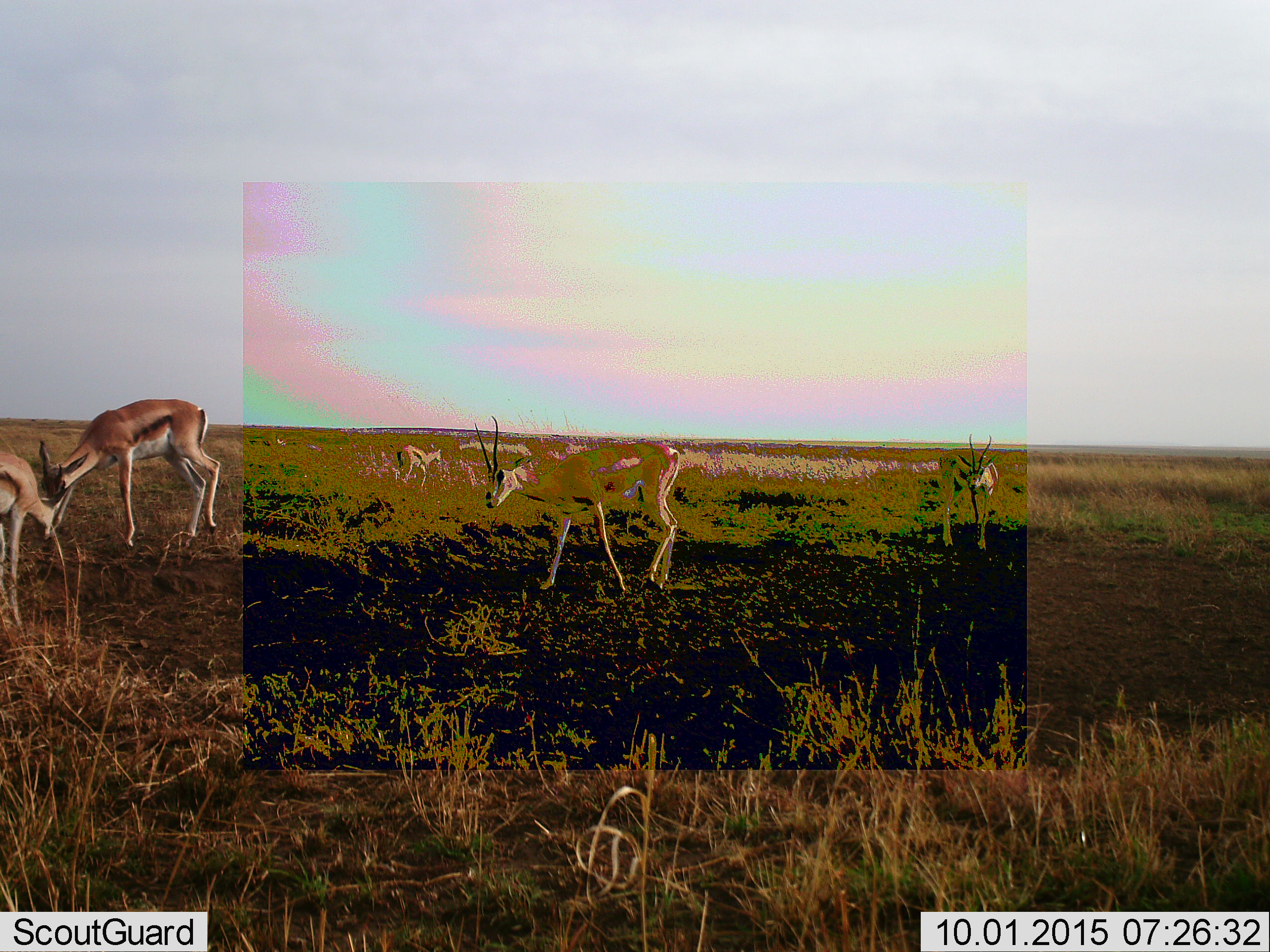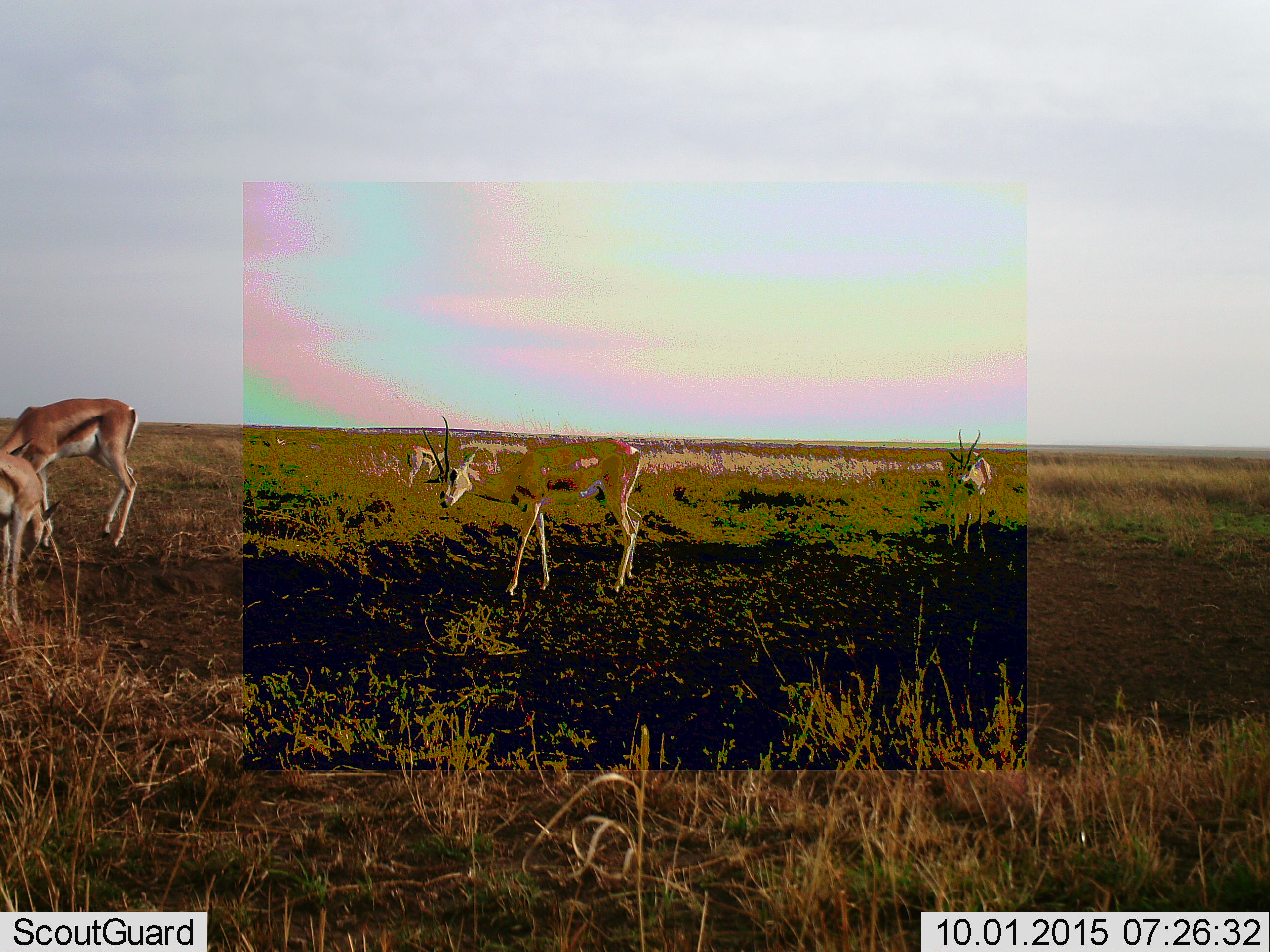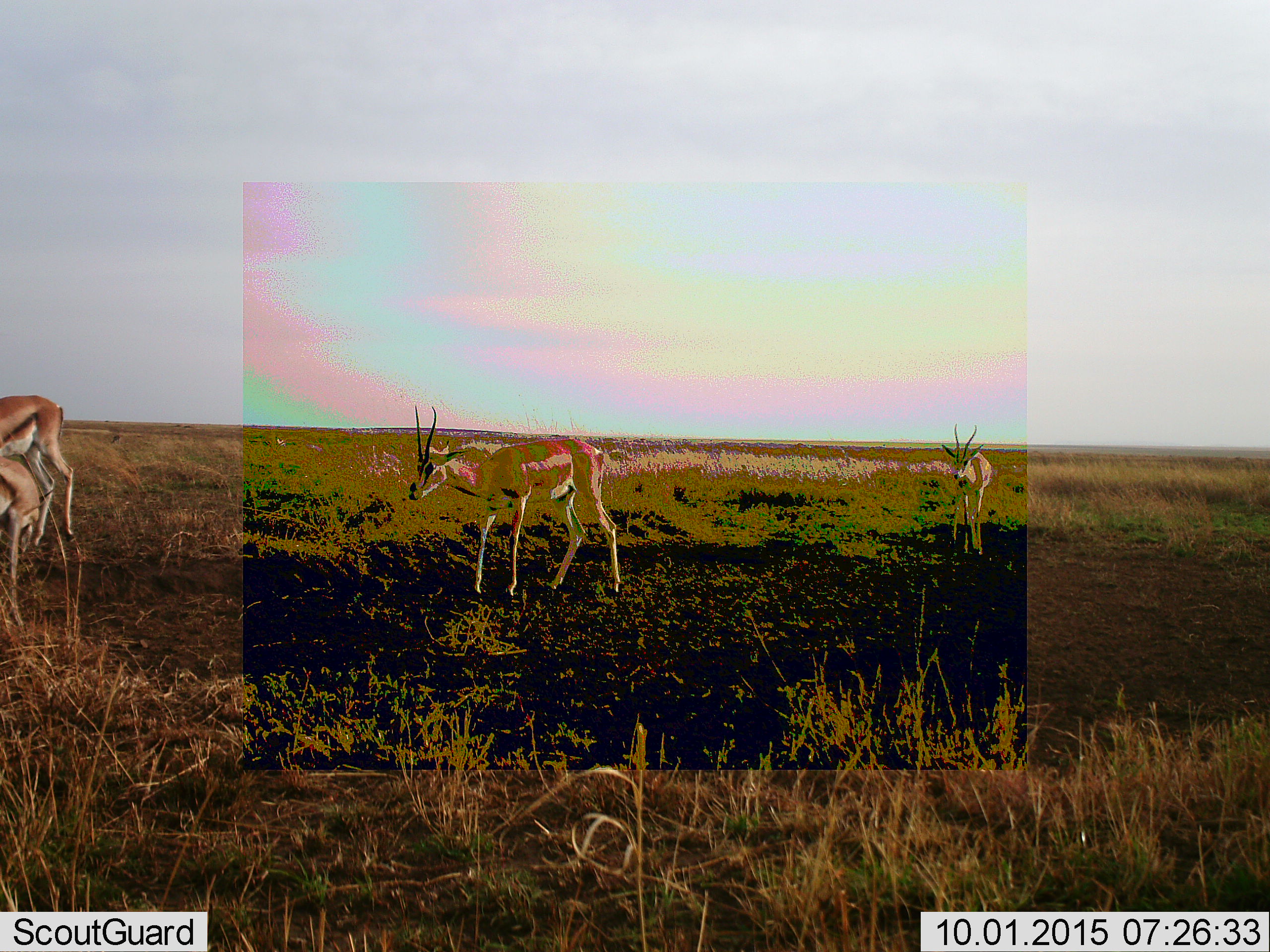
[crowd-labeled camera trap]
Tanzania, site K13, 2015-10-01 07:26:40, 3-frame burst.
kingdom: Animalia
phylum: Chordata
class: Mammalia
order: Artiodactyla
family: Bovidae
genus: Eudorcas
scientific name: Eudorcas thomsonii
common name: thomson's gazelle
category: gazellethomsons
Gazellethomsons (thomson's gazelle) (Eudorcas thomsonii), count 5. Behavior (volunteer vote fractions): standing 43%, resting 0%, moving 100%, interacting 0%. Young present (vote fraction): 14%. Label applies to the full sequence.